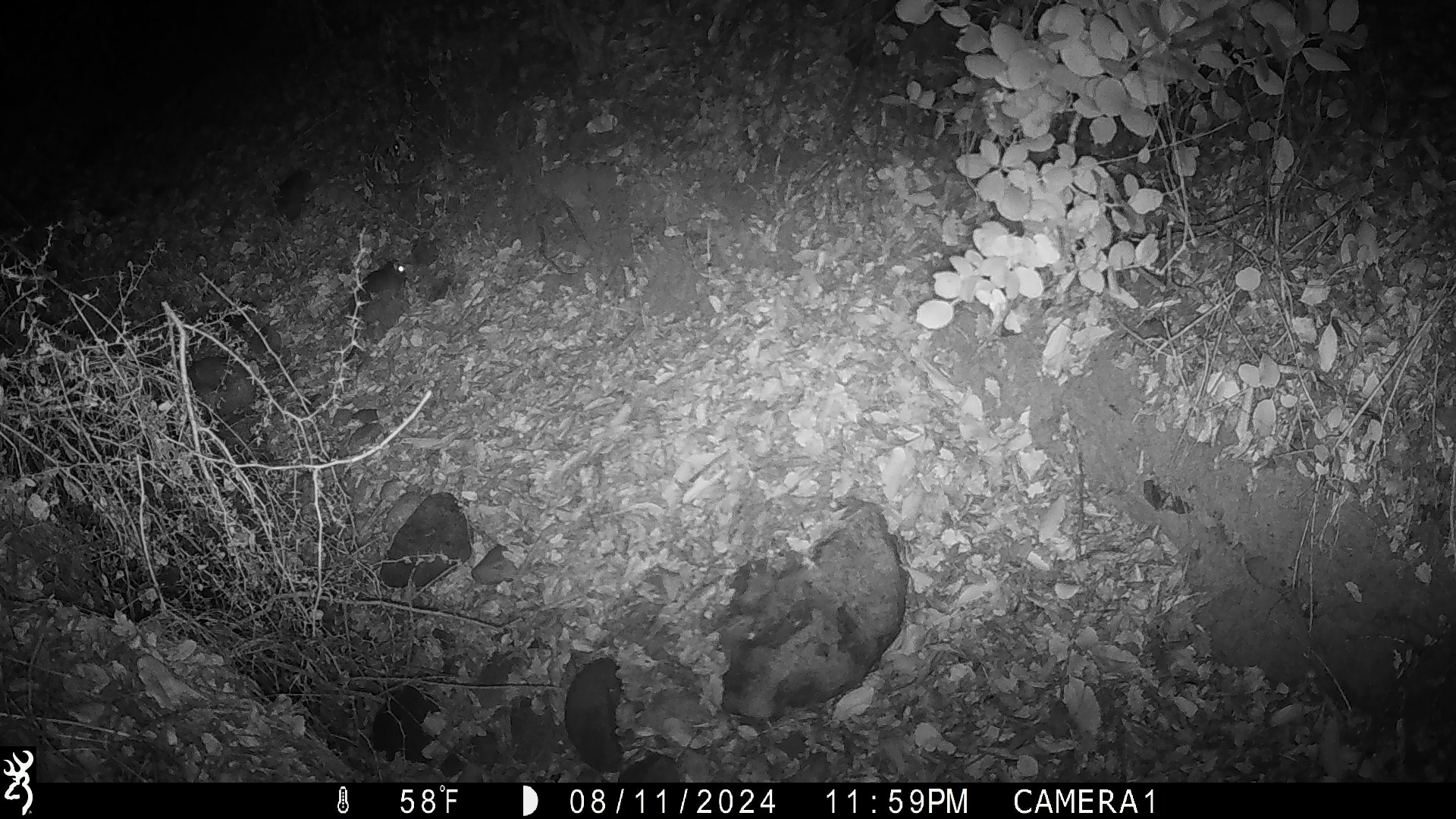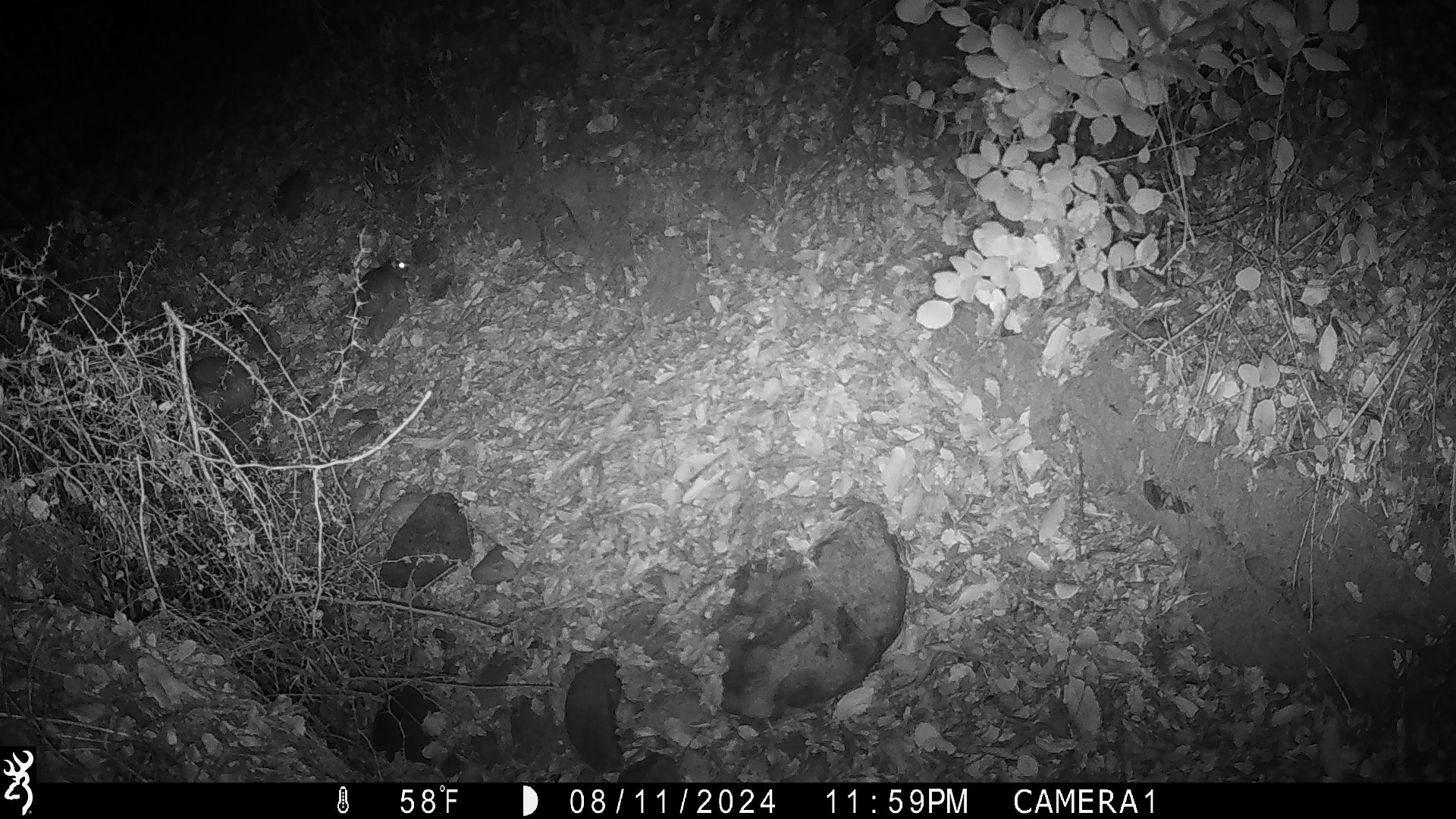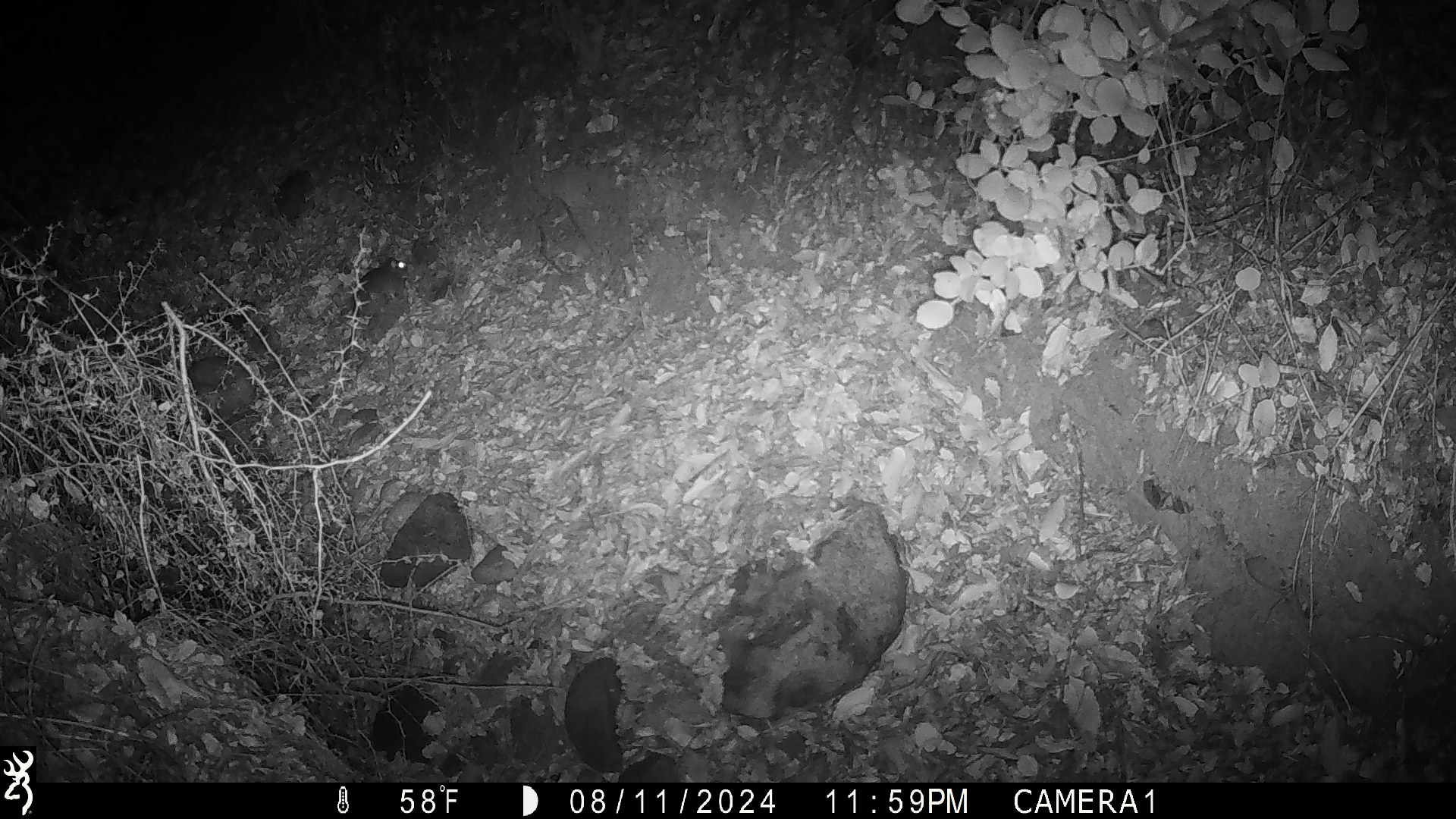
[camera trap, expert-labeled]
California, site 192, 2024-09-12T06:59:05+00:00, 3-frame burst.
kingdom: Animalia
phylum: Chordata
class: Mammalia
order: Rodentia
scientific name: Rodentia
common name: mouse or rat